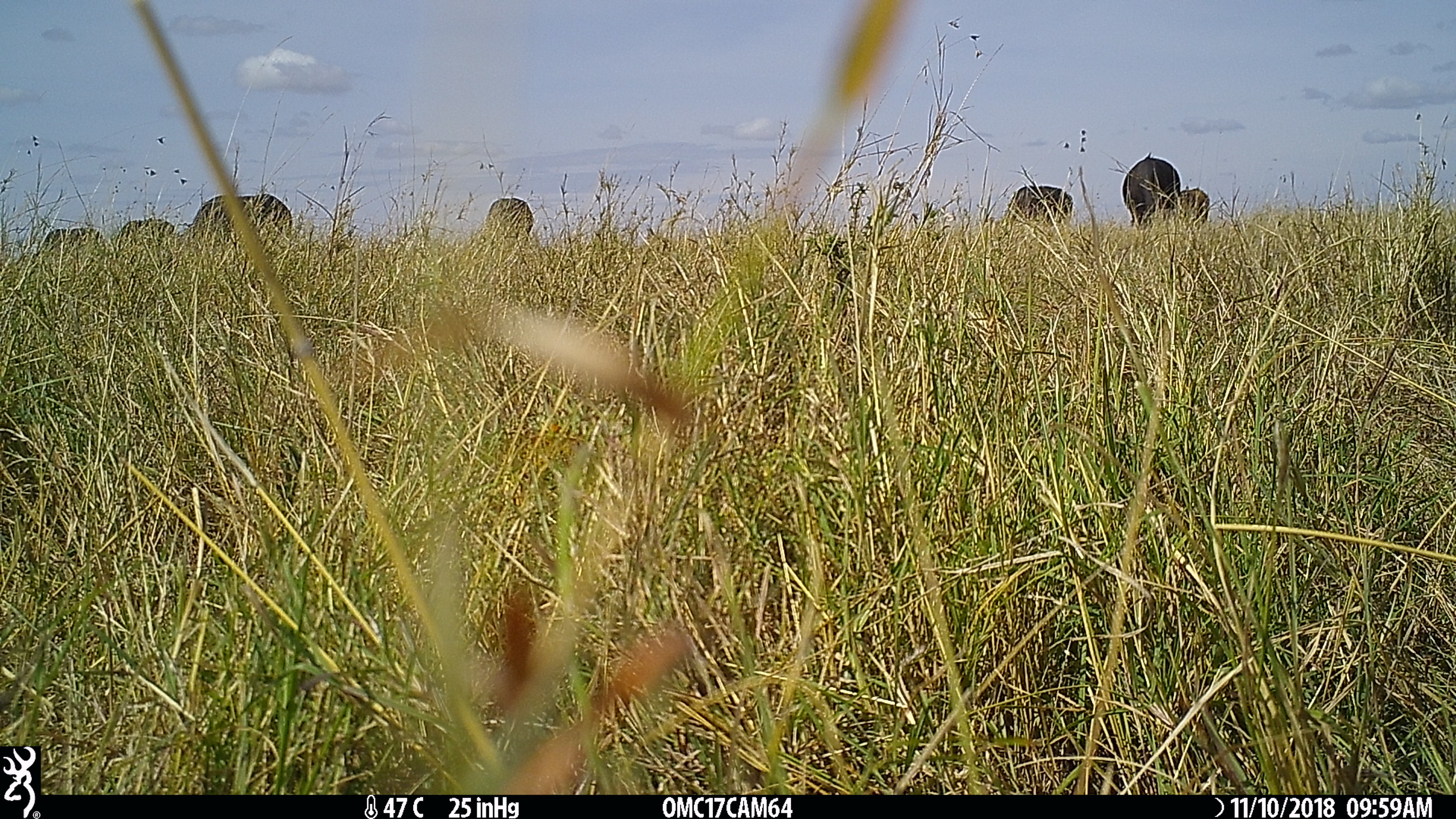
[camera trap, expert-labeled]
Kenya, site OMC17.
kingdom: Animalia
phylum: Chordata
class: Mammalia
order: Artiodactyla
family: Bovidae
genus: Syncerus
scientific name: Syncerus caffer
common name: buffalo